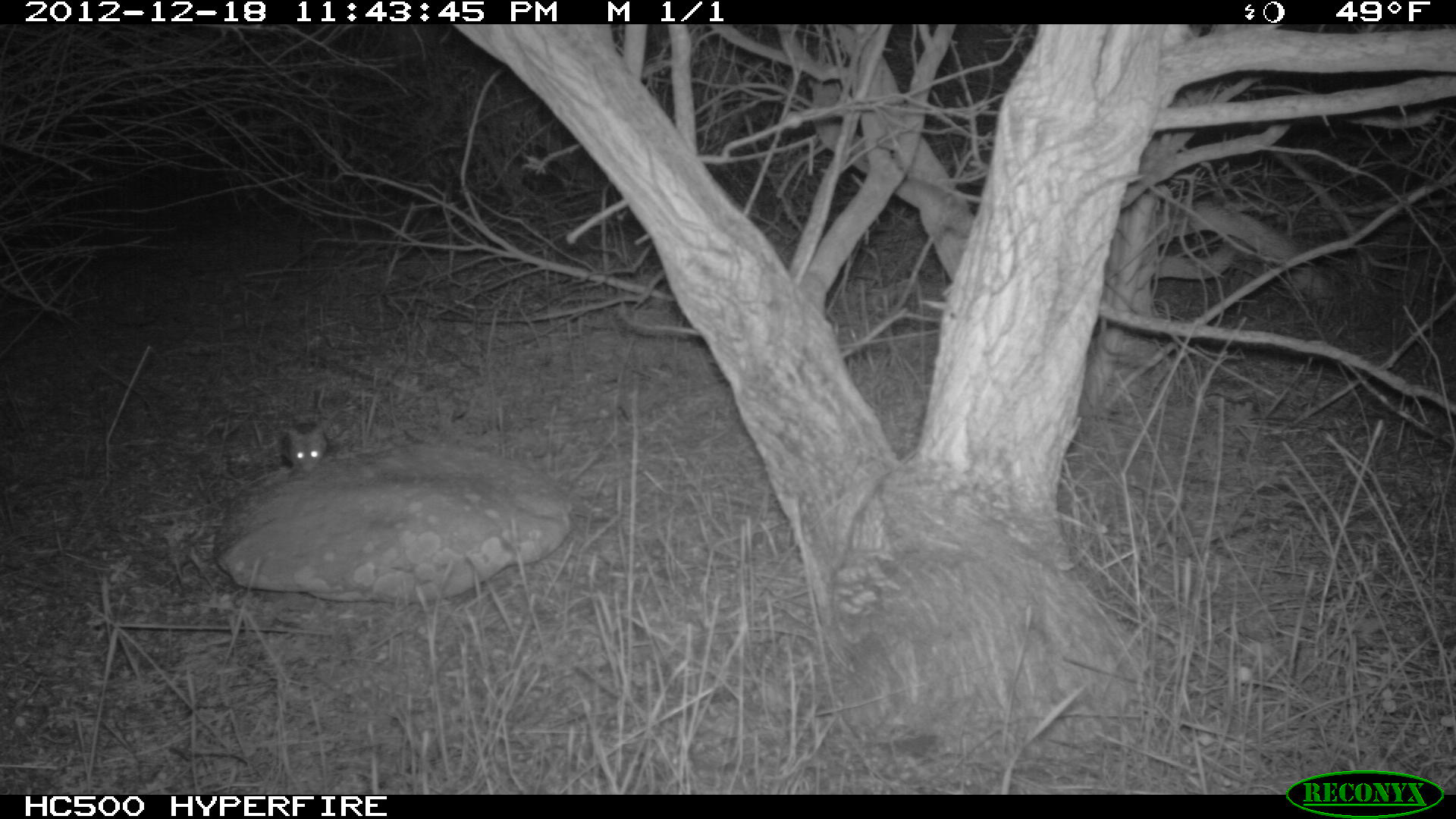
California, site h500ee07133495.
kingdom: Animalia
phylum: Chordata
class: Mammalia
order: Rodentia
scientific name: Rodentia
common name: rodent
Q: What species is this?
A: Rodent (Rodentia).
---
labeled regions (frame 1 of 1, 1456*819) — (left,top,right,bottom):
rodent: (281,421,329,474)